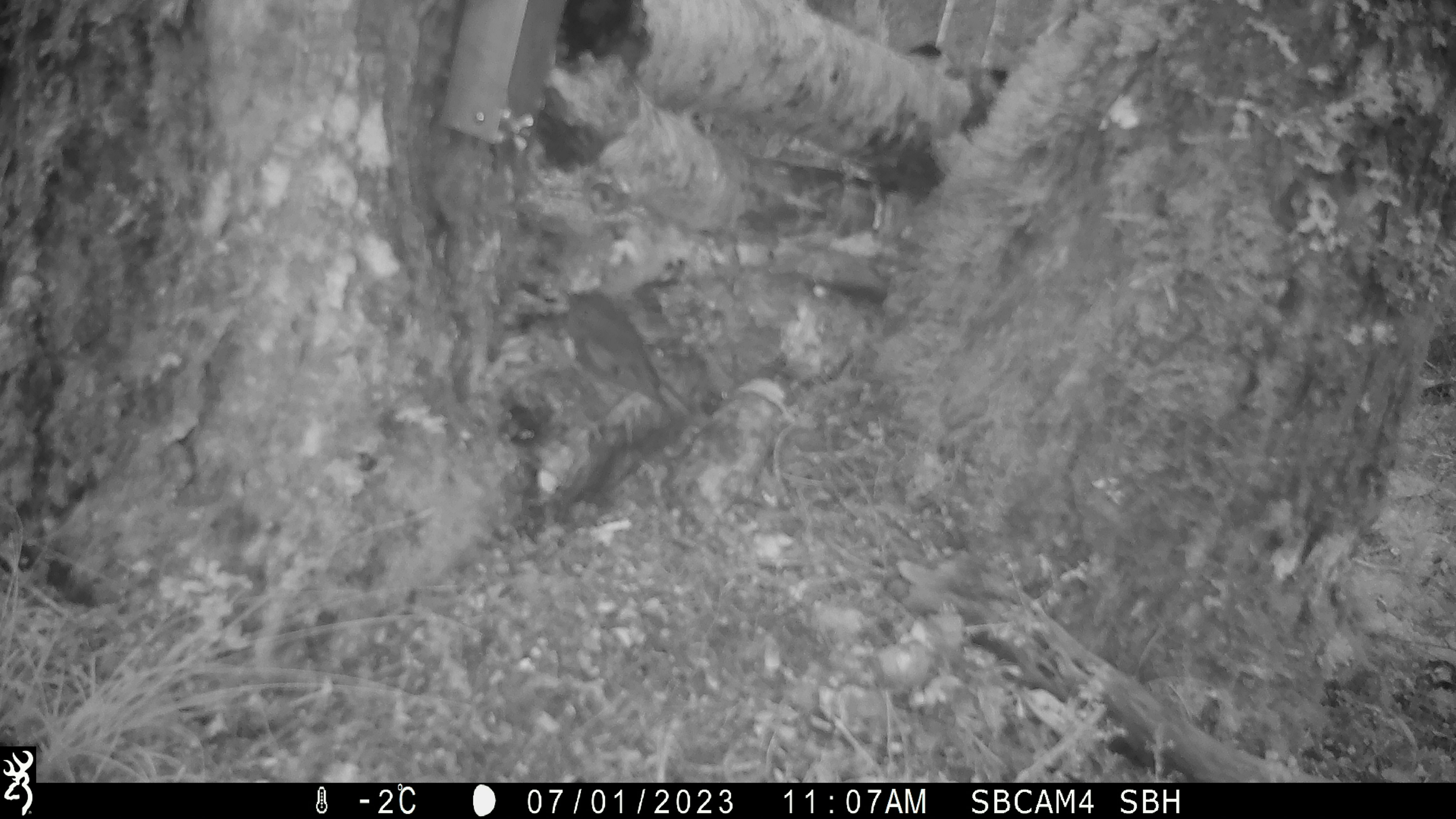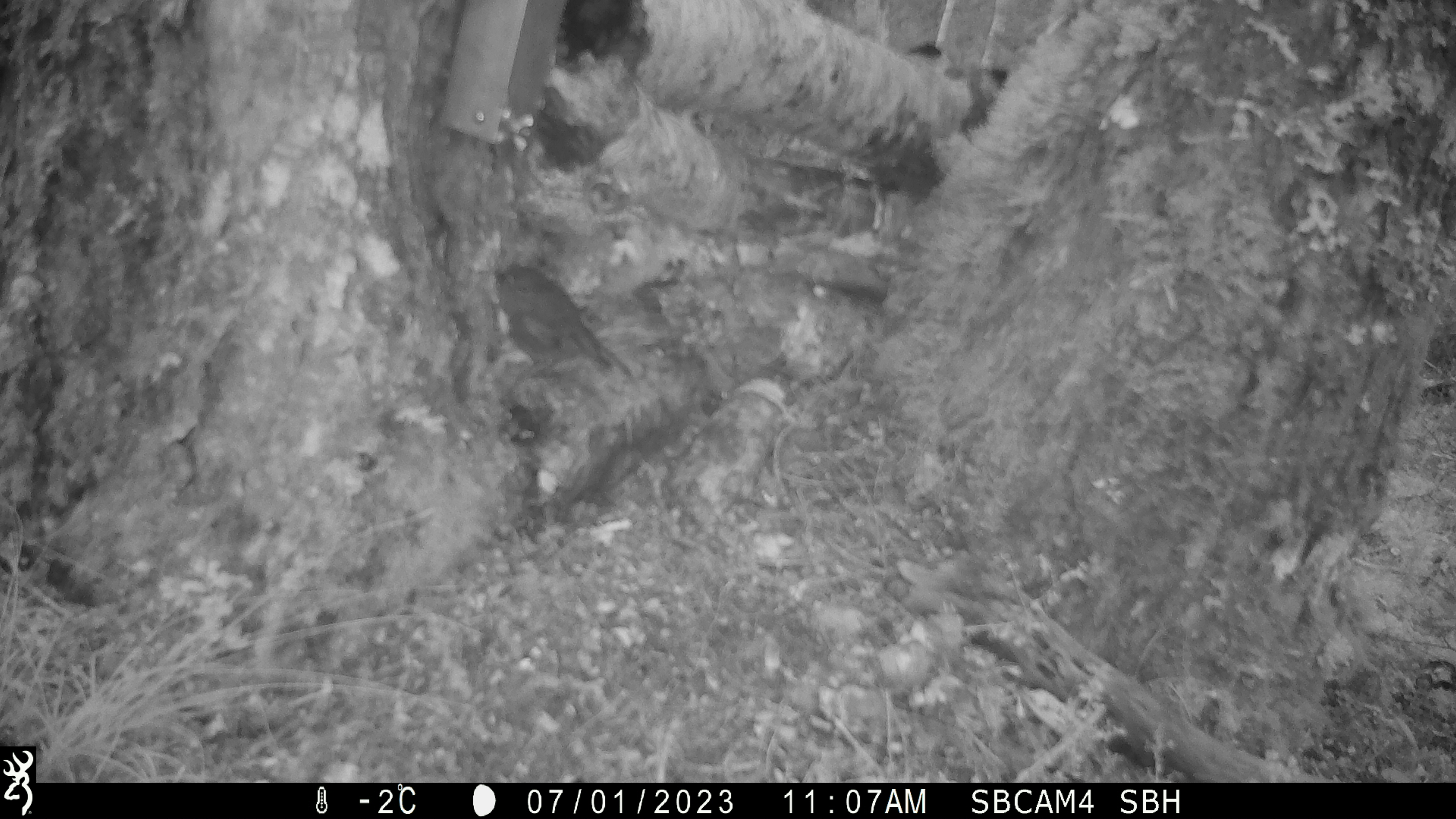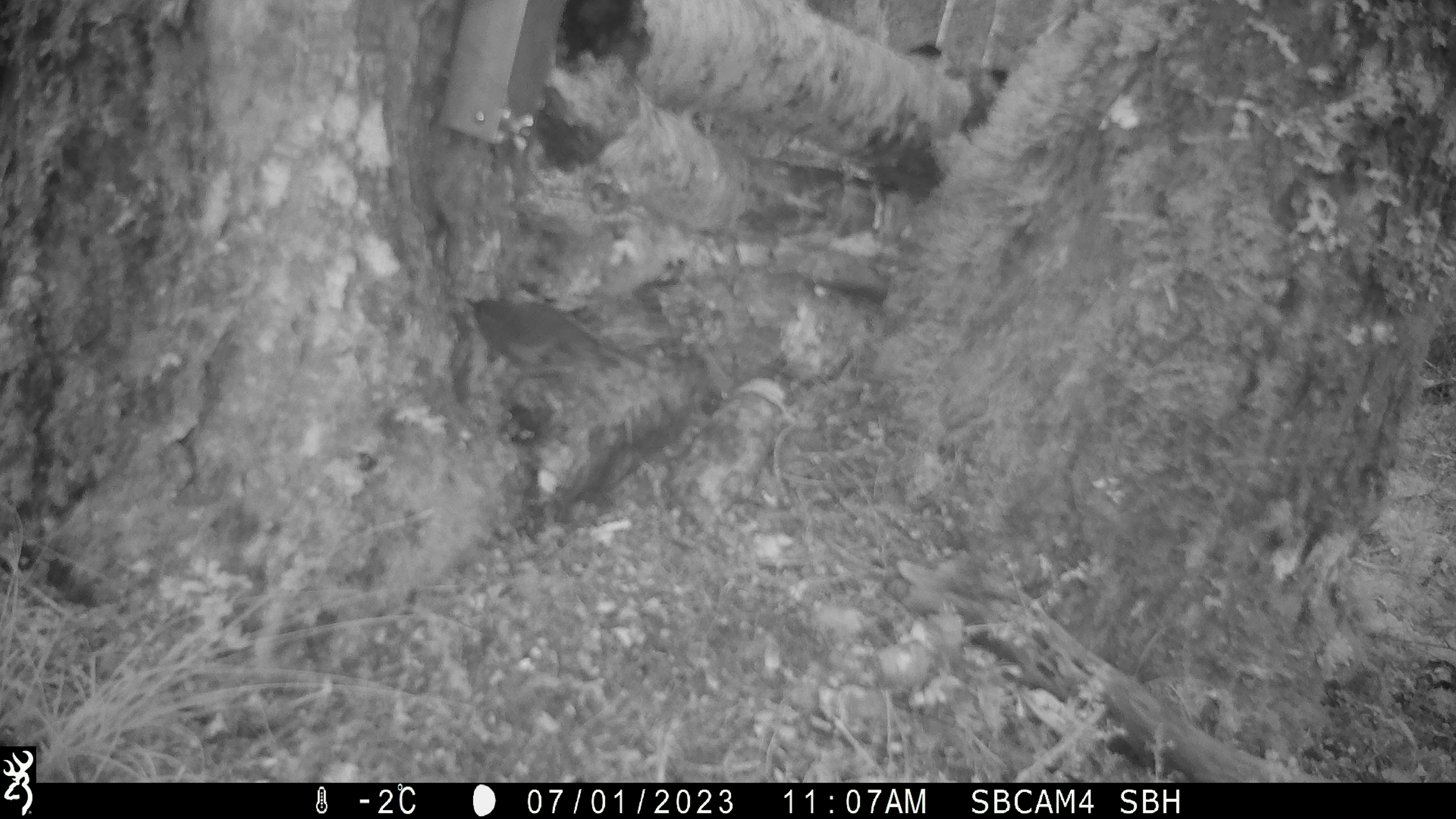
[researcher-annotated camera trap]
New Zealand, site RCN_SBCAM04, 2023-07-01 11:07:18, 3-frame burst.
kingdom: Animalia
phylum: Chordata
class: Aves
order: Passeriformes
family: Petroicidae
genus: Petroica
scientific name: Petroica australis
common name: new zealand robin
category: robin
Robin (new zealand robin) (Petroica australis).